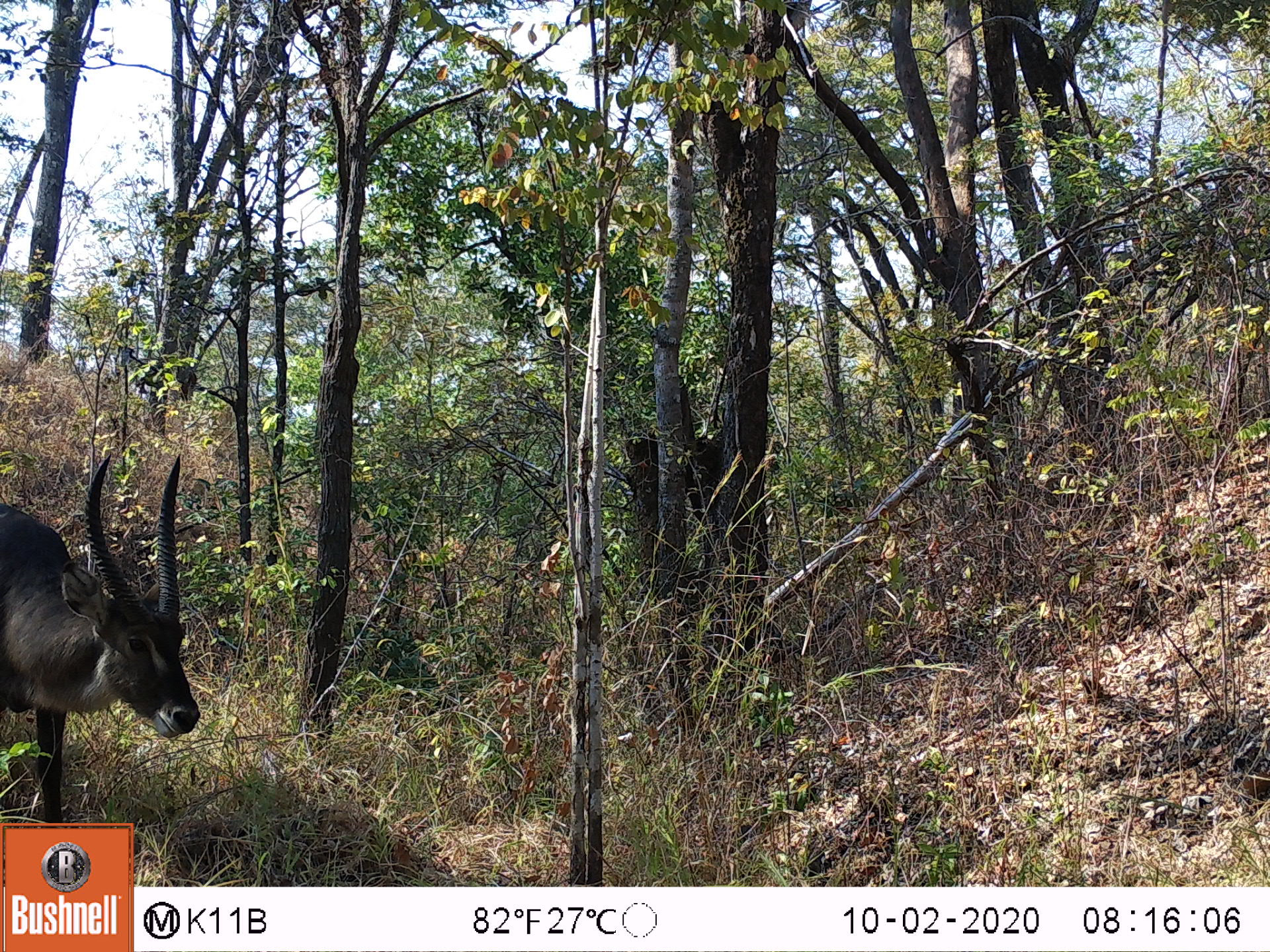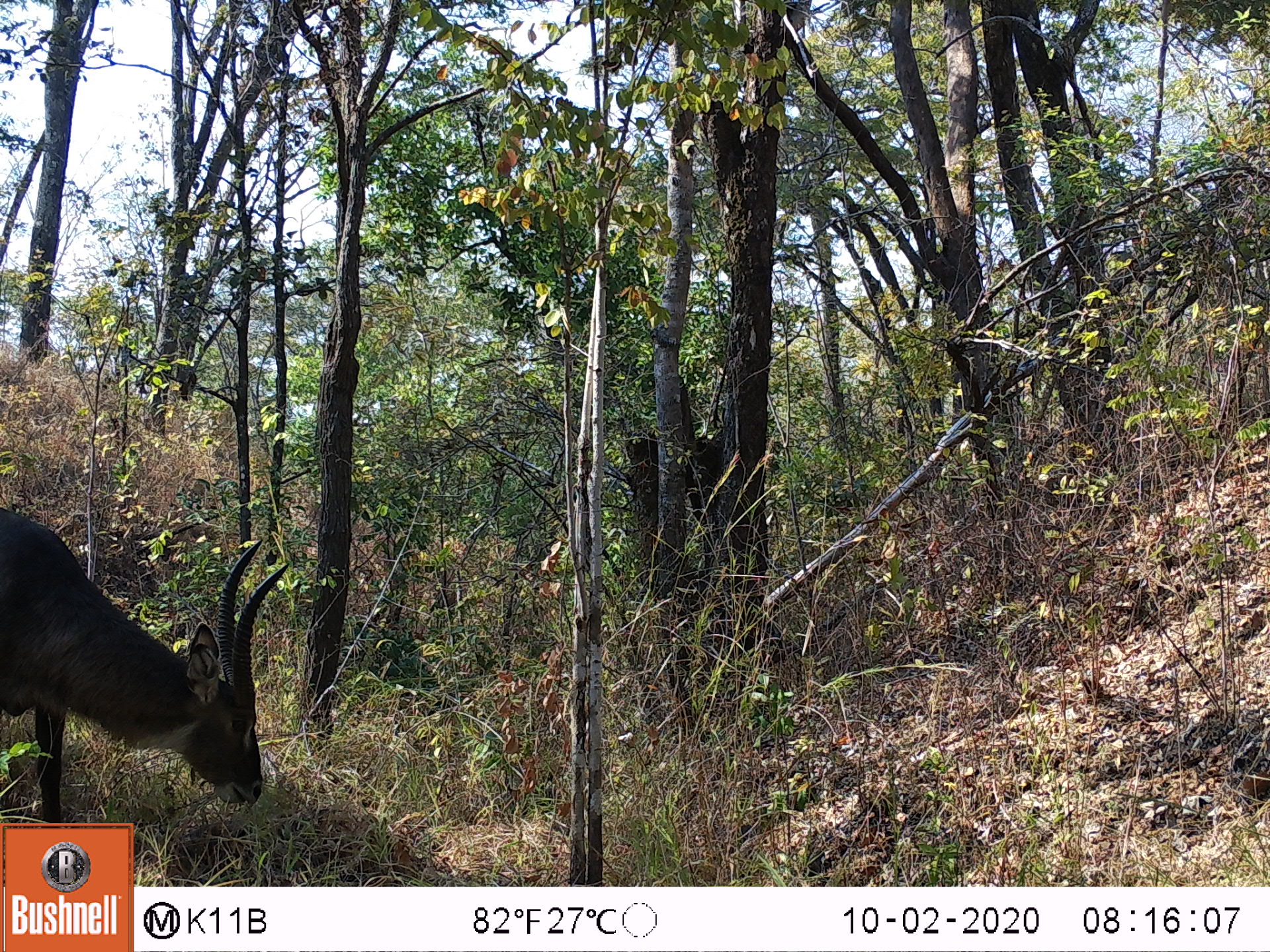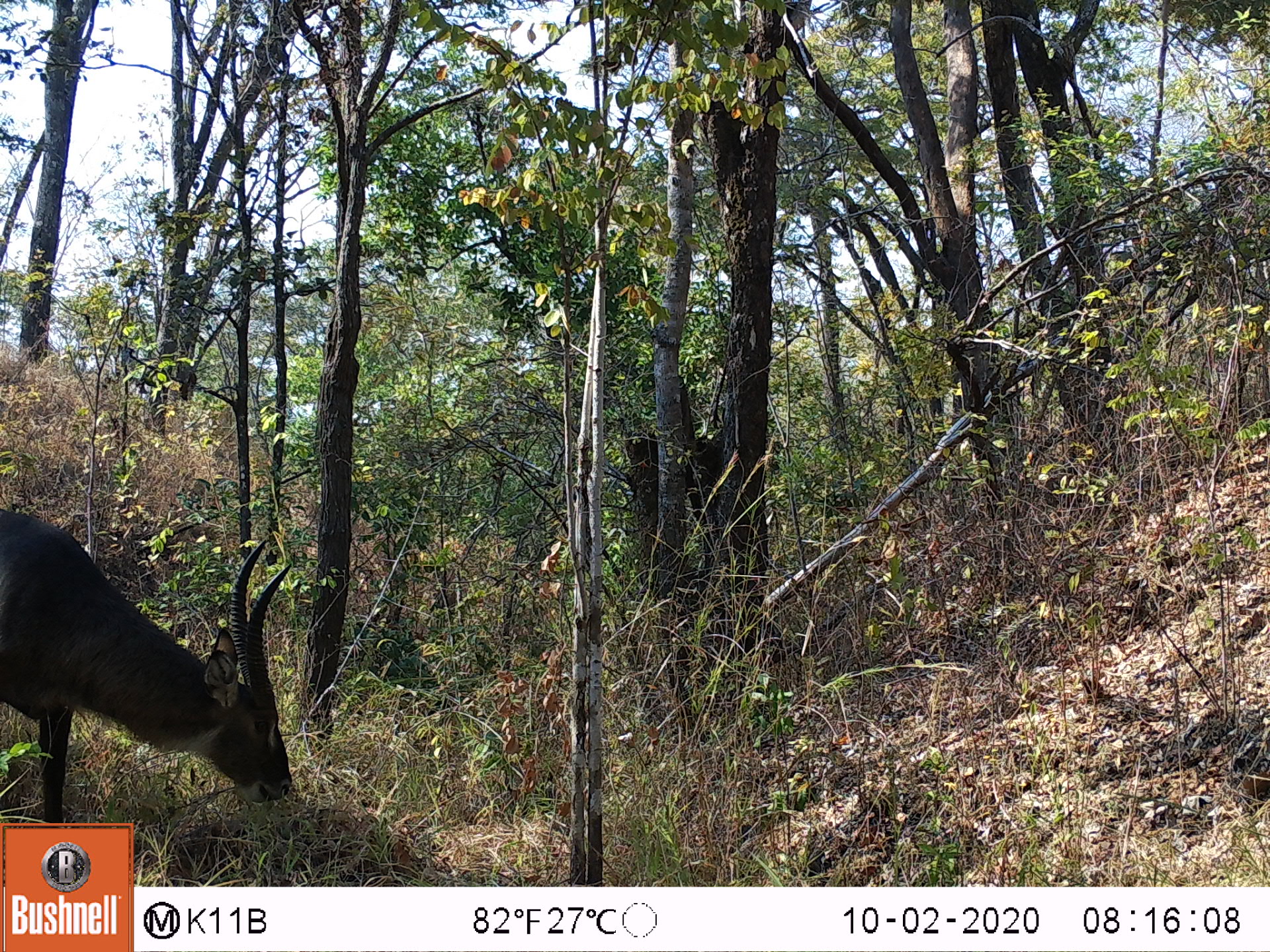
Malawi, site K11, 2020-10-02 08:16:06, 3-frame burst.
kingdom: Animalia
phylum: Chordata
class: Mammalia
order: Artiodactyla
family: Bovidae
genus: Kobus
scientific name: Kobus ellipsiprymnus ellipsiprymnus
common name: common waterbuck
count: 1